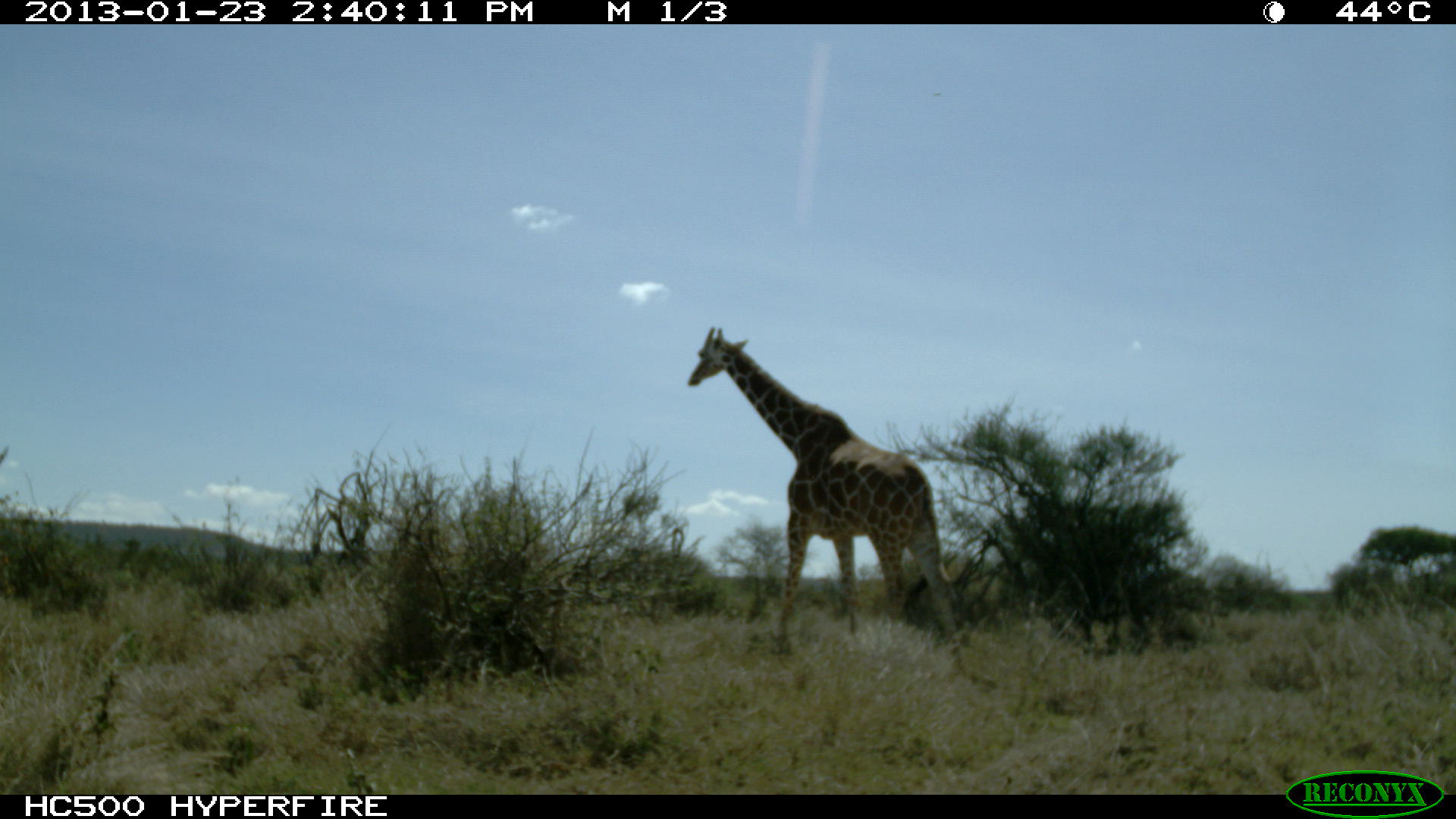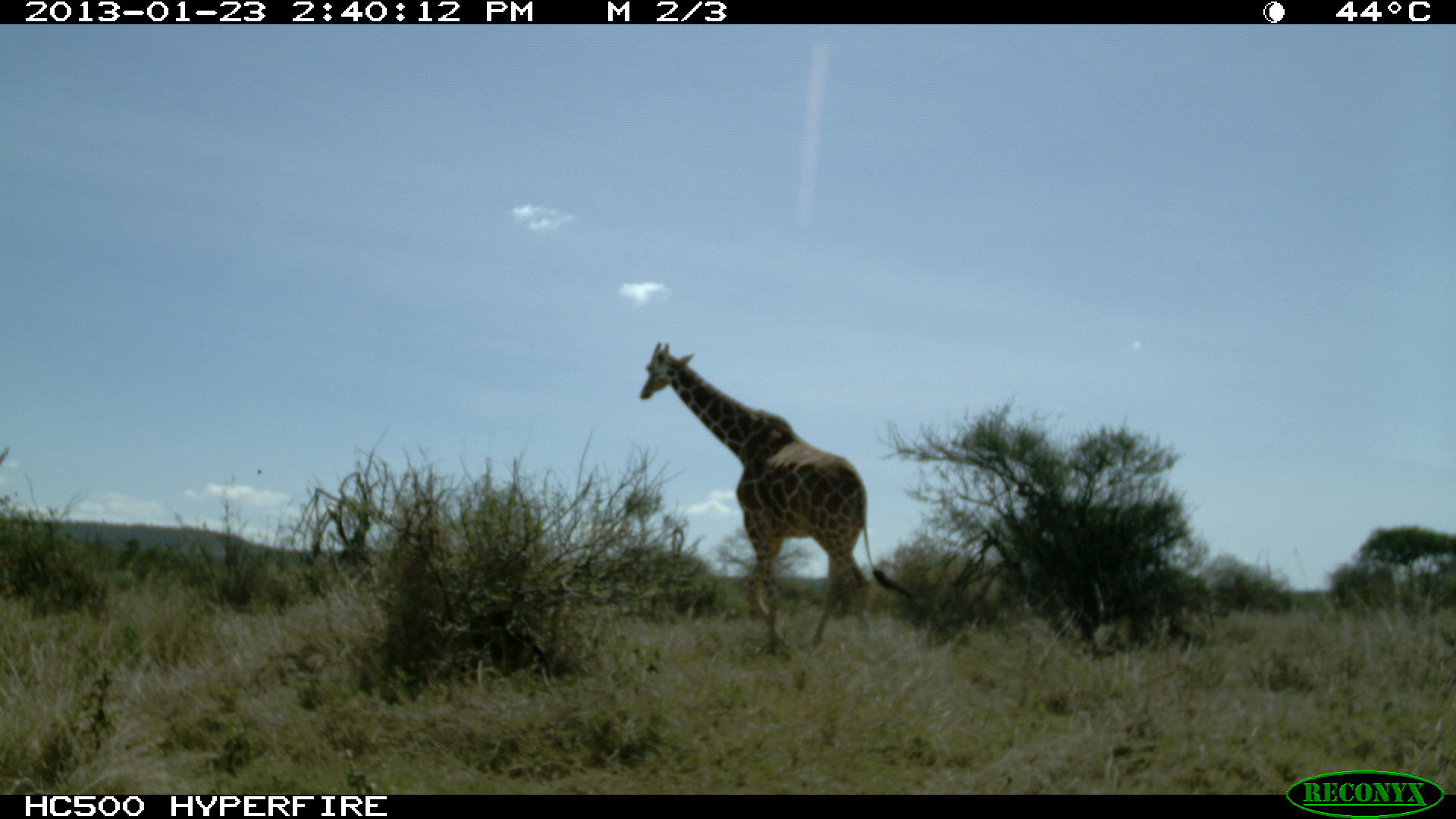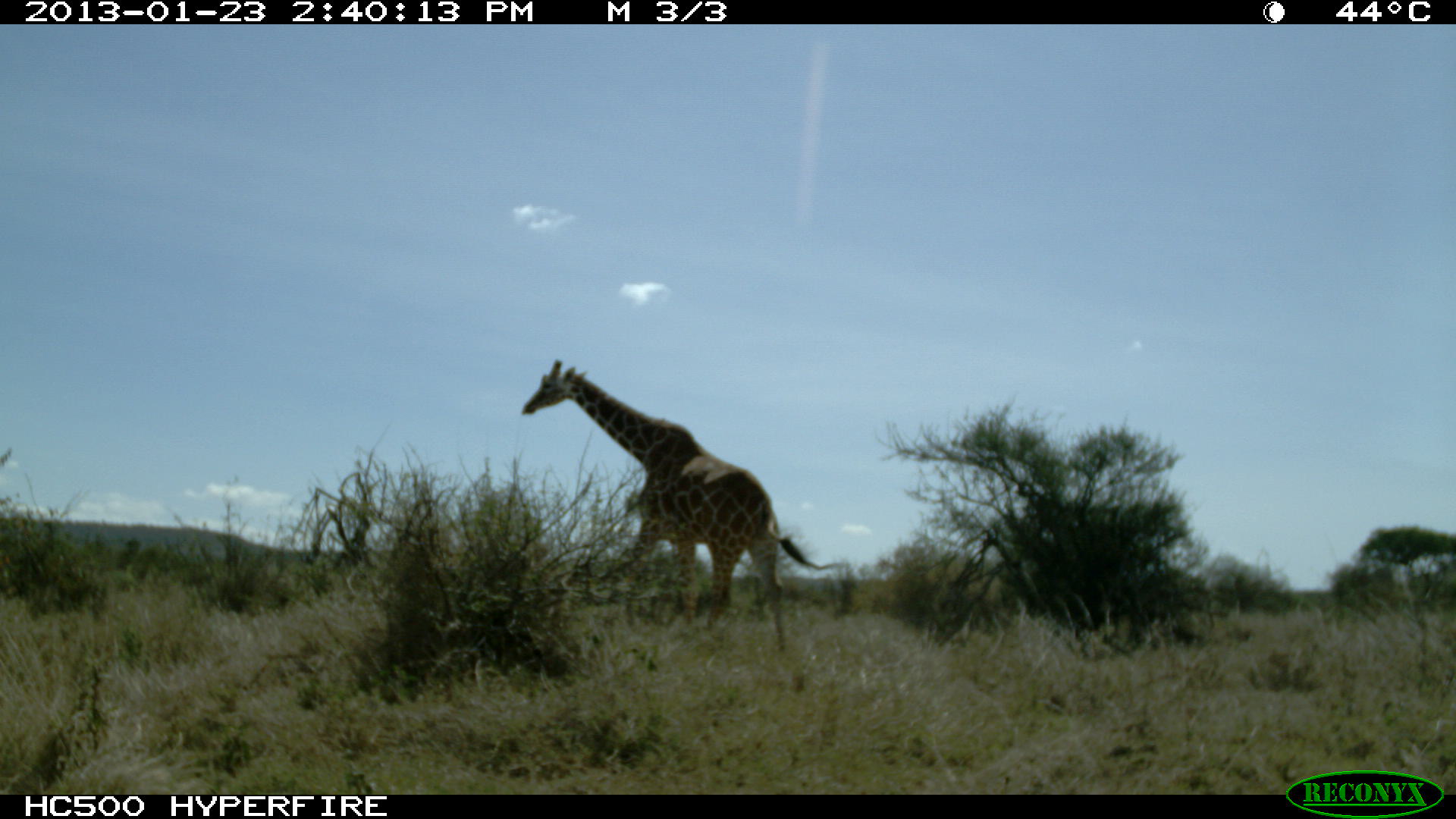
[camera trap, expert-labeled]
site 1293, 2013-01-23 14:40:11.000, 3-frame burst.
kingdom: Animalia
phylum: Chordata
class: Mammalia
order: Artiodactyla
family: Giraffidae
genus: Giraffa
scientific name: Giraffa camelopardalis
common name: giraffe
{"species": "Giraffa camelopardalis (giraffe)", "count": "1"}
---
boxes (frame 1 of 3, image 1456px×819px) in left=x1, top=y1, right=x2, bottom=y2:
giraffa camelopardalis: left=683, top=326, right=974, bottom=661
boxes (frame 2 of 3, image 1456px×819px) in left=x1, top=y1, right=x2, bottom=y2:
giraffa camelopardalis: left=633, top=335, right=920, bottom=654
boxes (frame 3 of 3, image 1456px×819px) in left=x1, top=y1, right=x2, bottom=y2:
giraffa camelopardalis: left=516, top=359, right=853, bottom=654